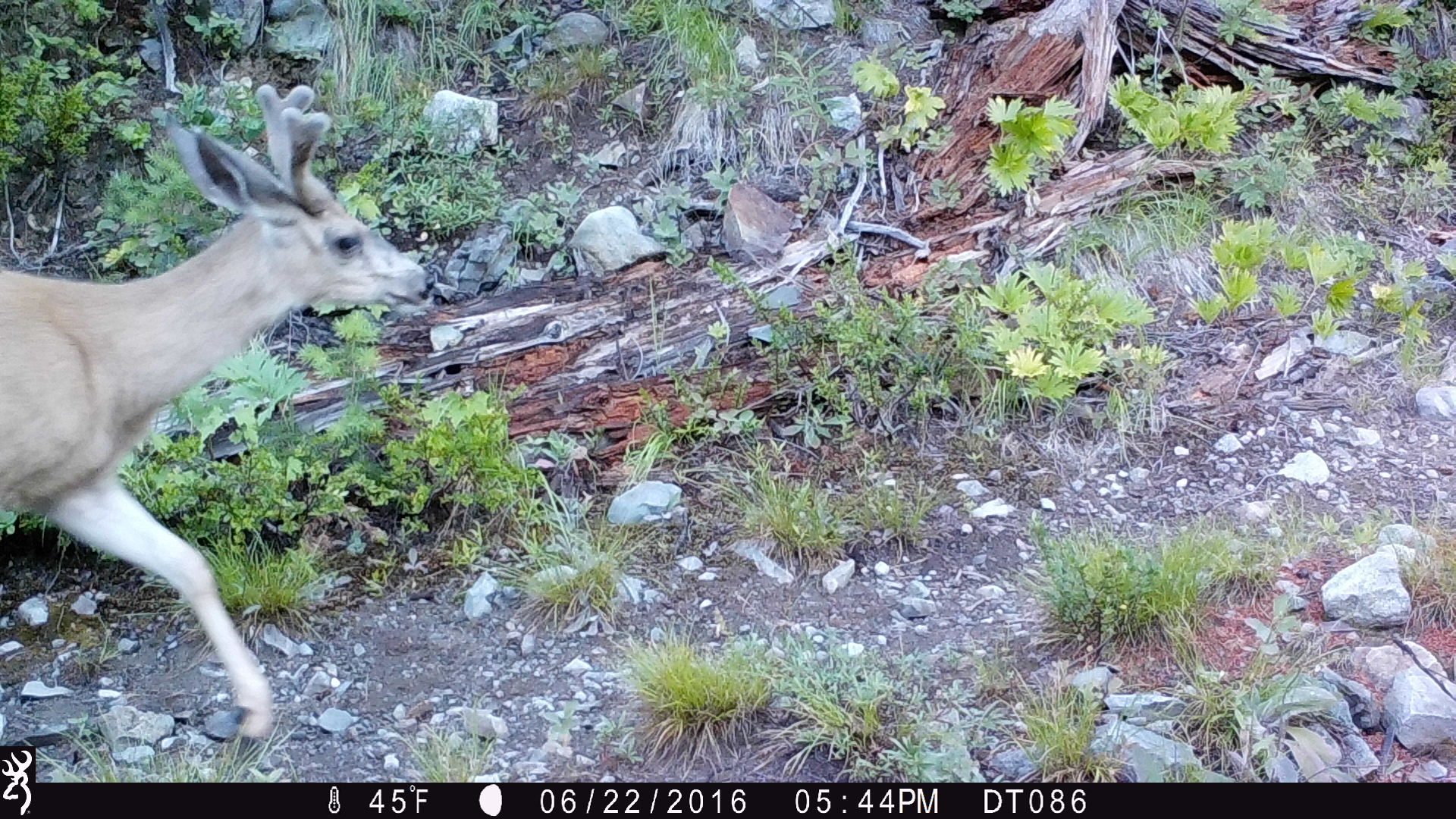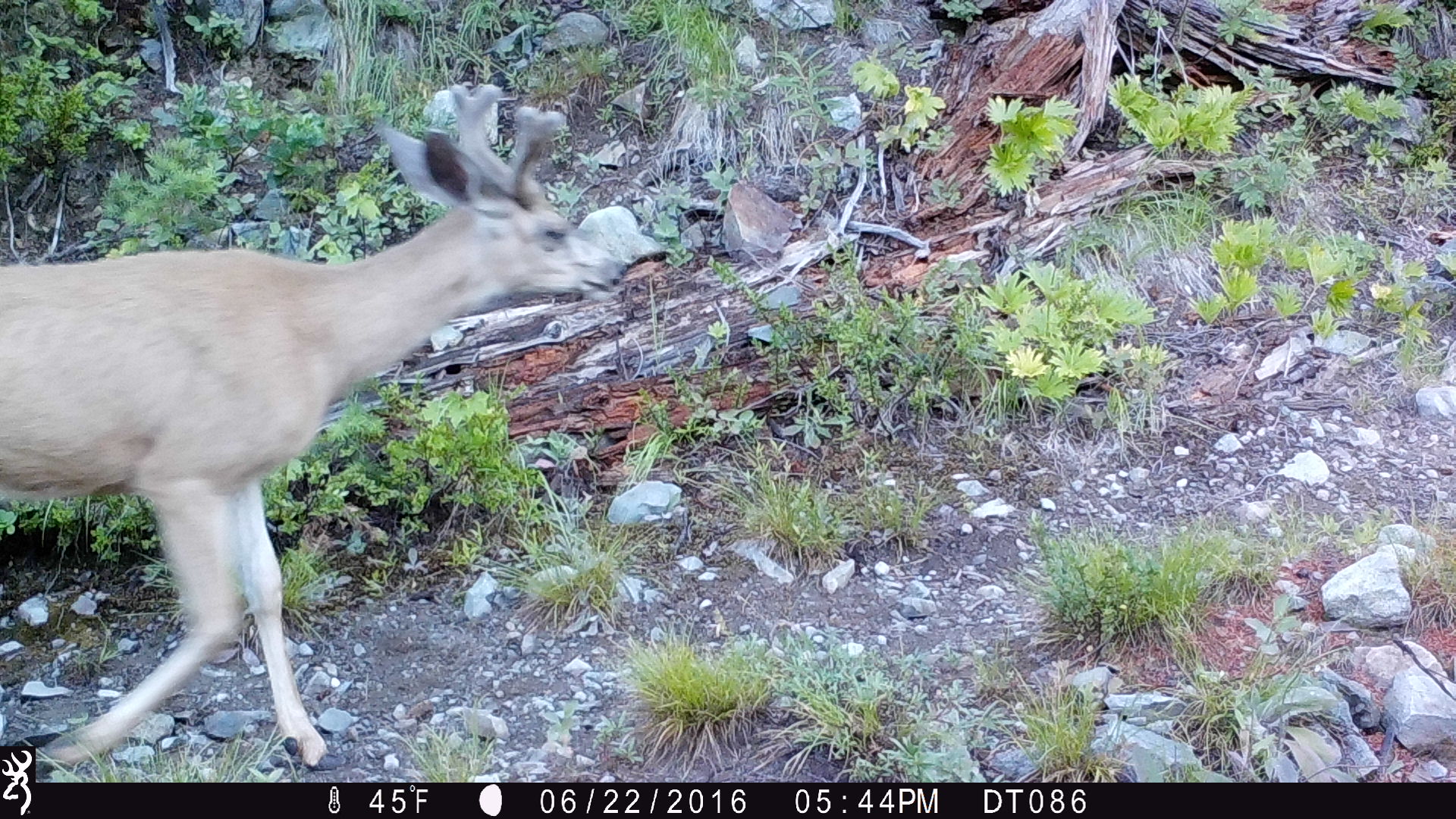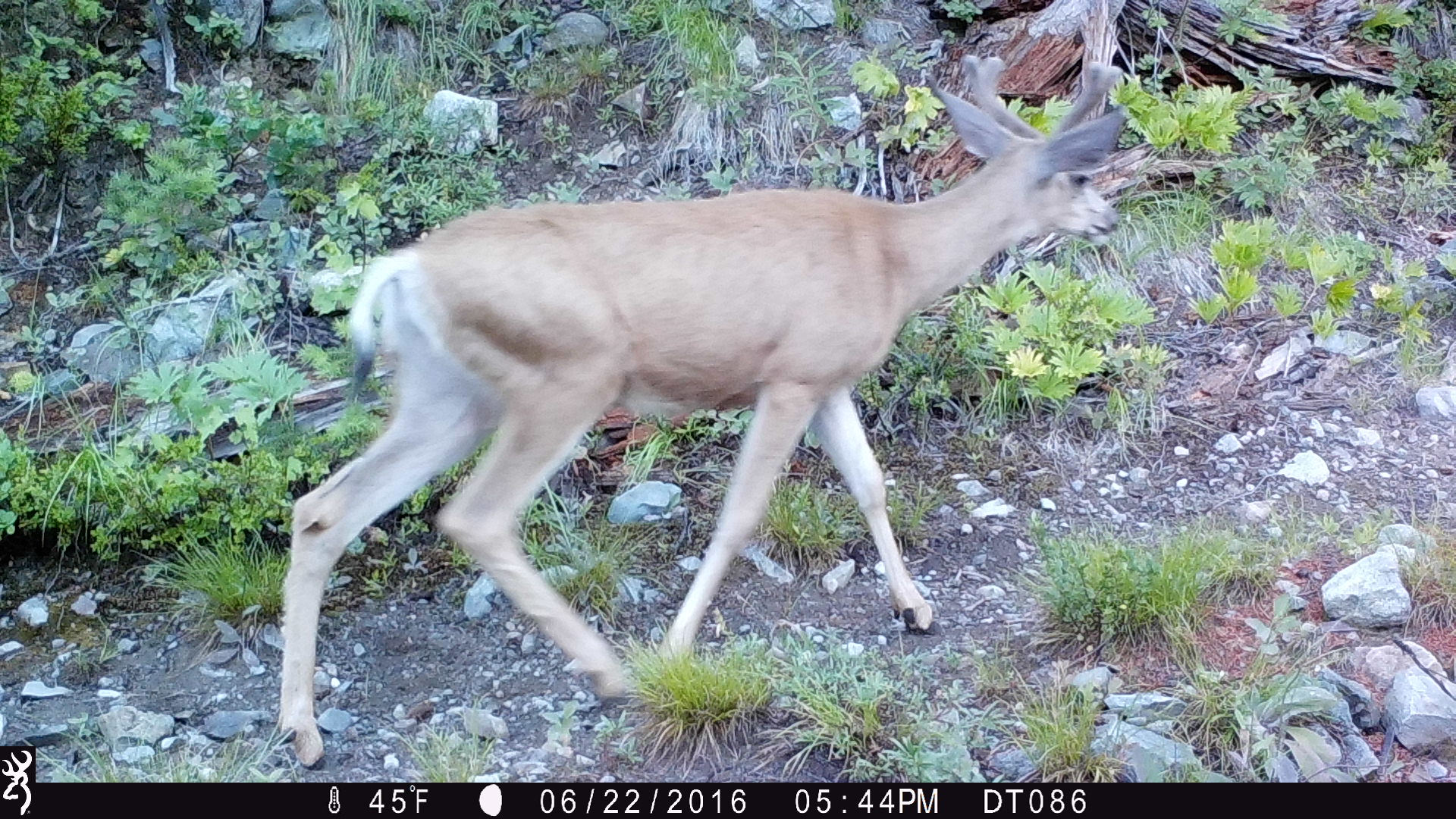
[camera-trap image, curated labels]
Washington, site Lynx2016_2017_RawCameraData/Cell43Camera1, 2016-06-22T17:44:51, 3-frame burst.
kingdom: Animalia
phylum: Chordata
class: Mammalia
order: Artiodactyla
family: Cervidae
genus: Odocoileus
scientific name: Odocoileus hemionus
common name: mule deer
Odocoileus hemionus (mule deer). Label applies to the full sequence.